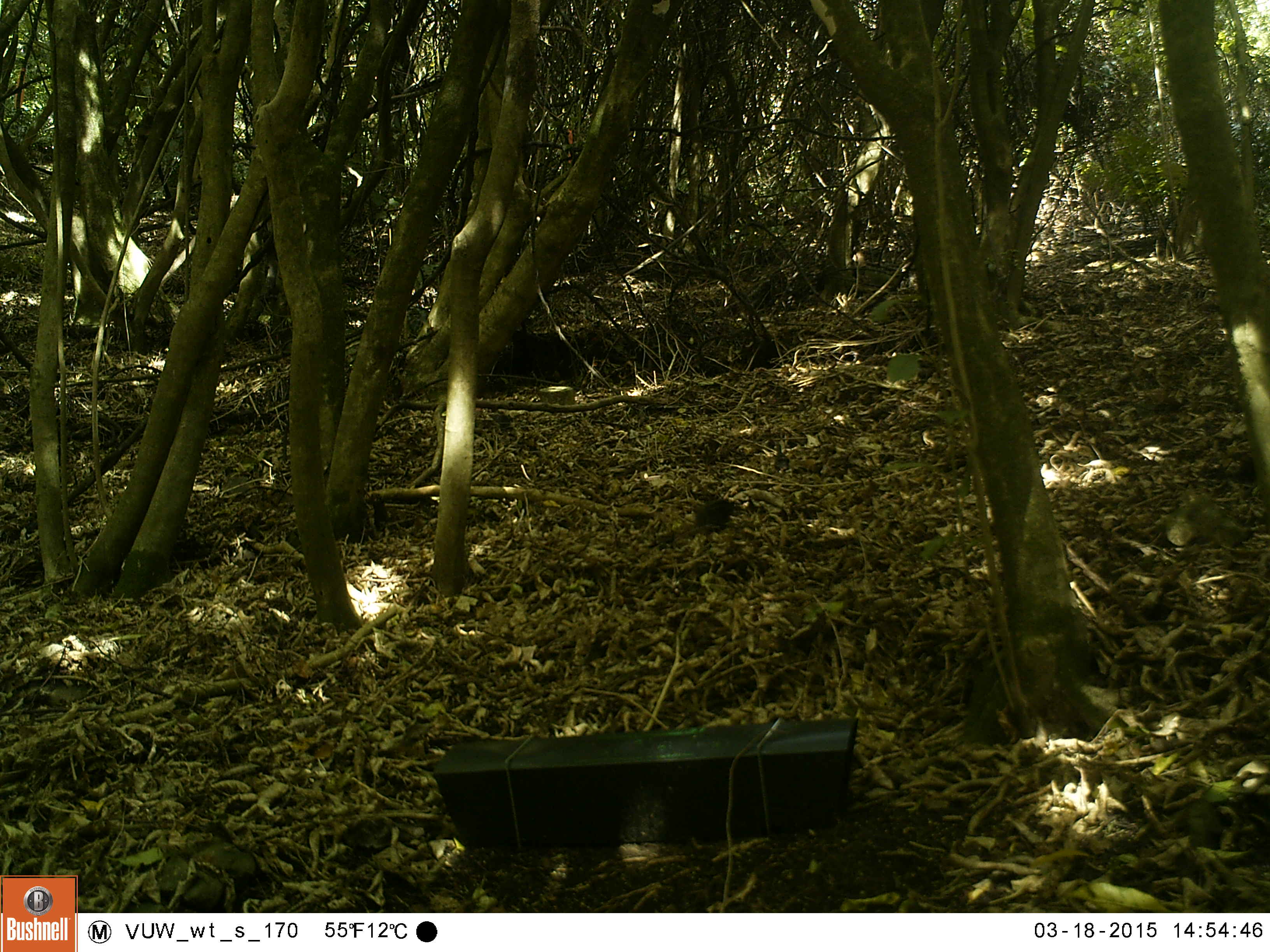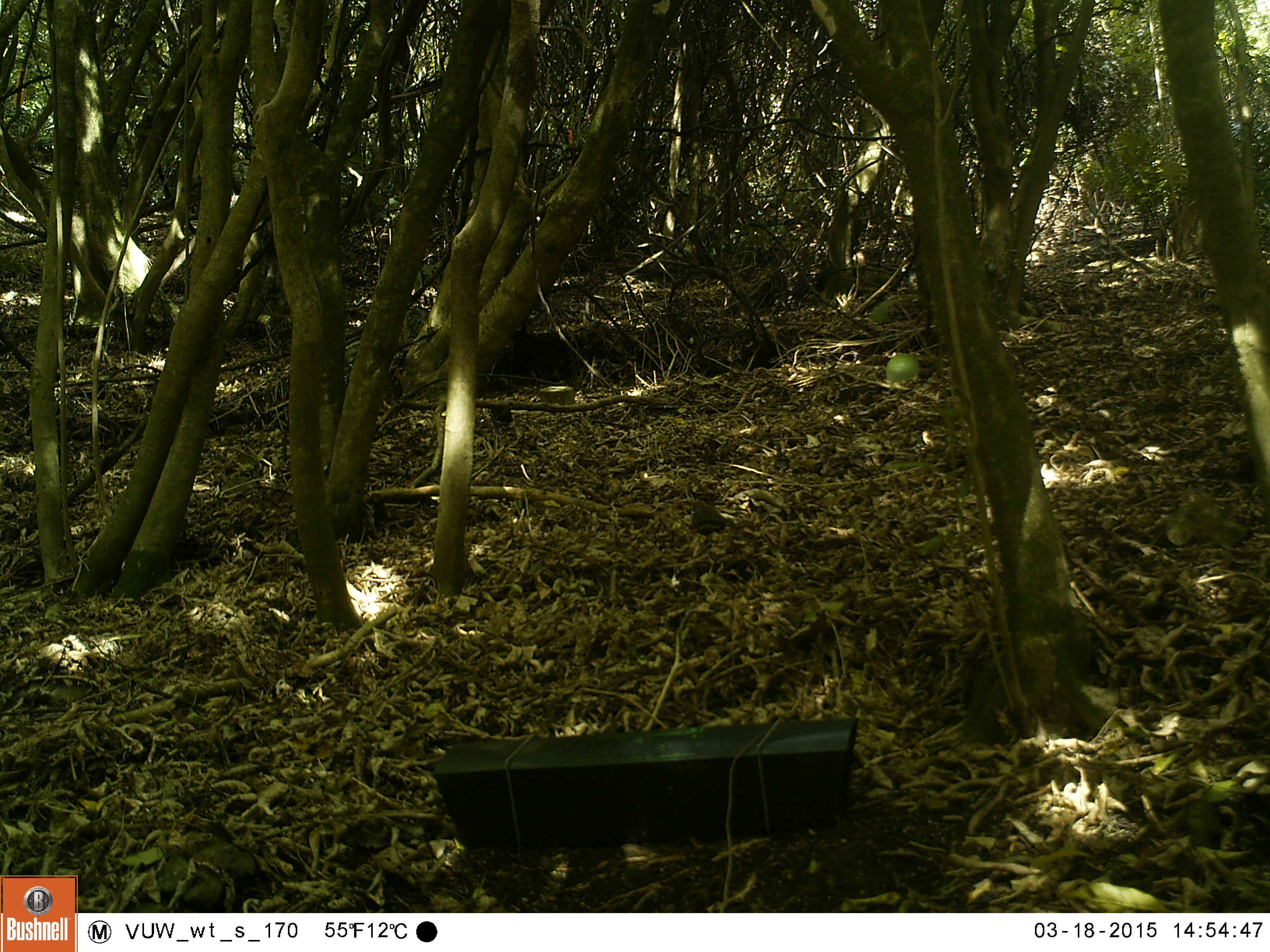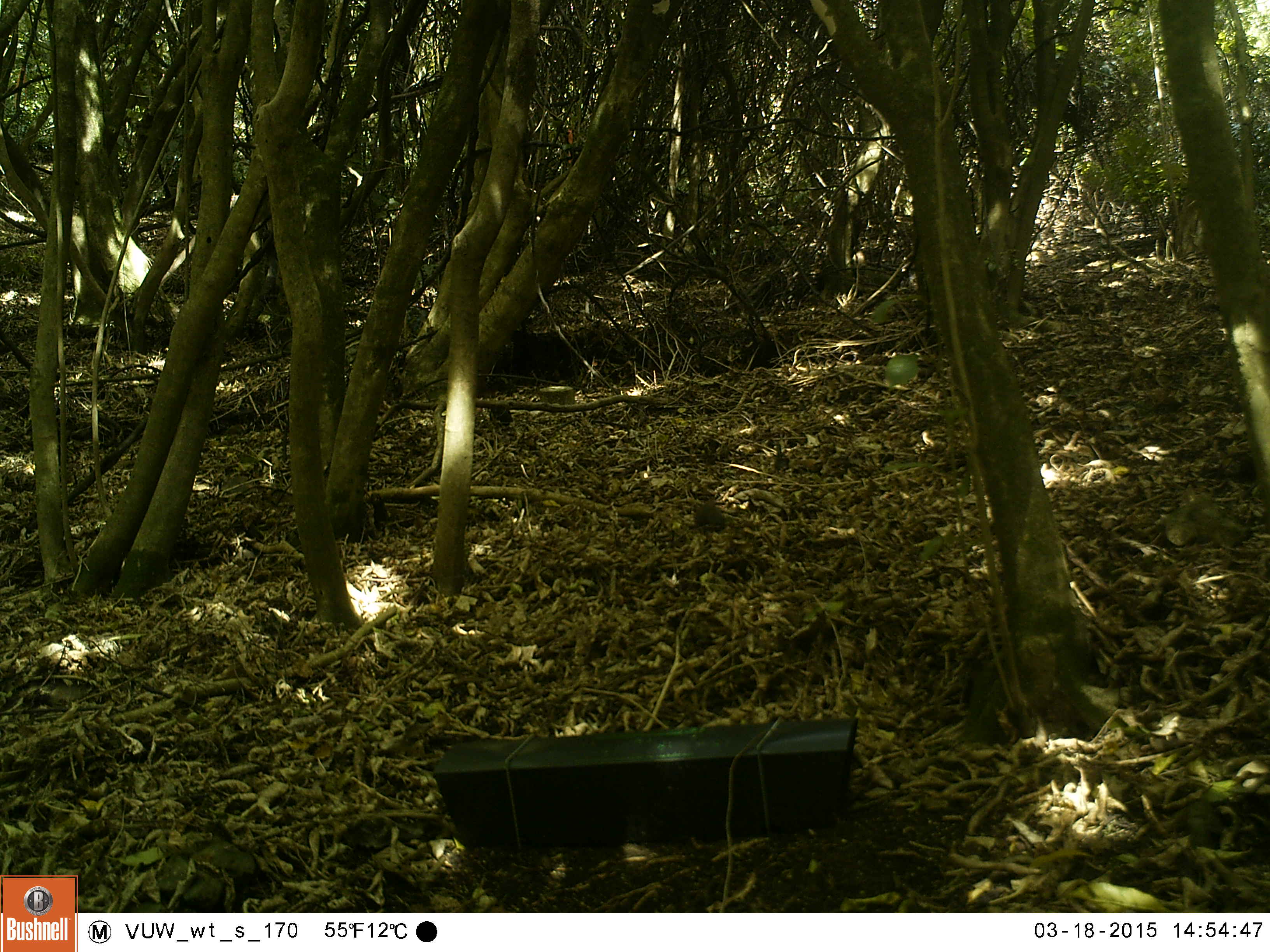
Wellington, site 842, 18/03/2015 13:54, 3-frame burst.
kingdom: Animalia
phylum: Chordata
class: Aves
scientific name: Aves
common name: bird